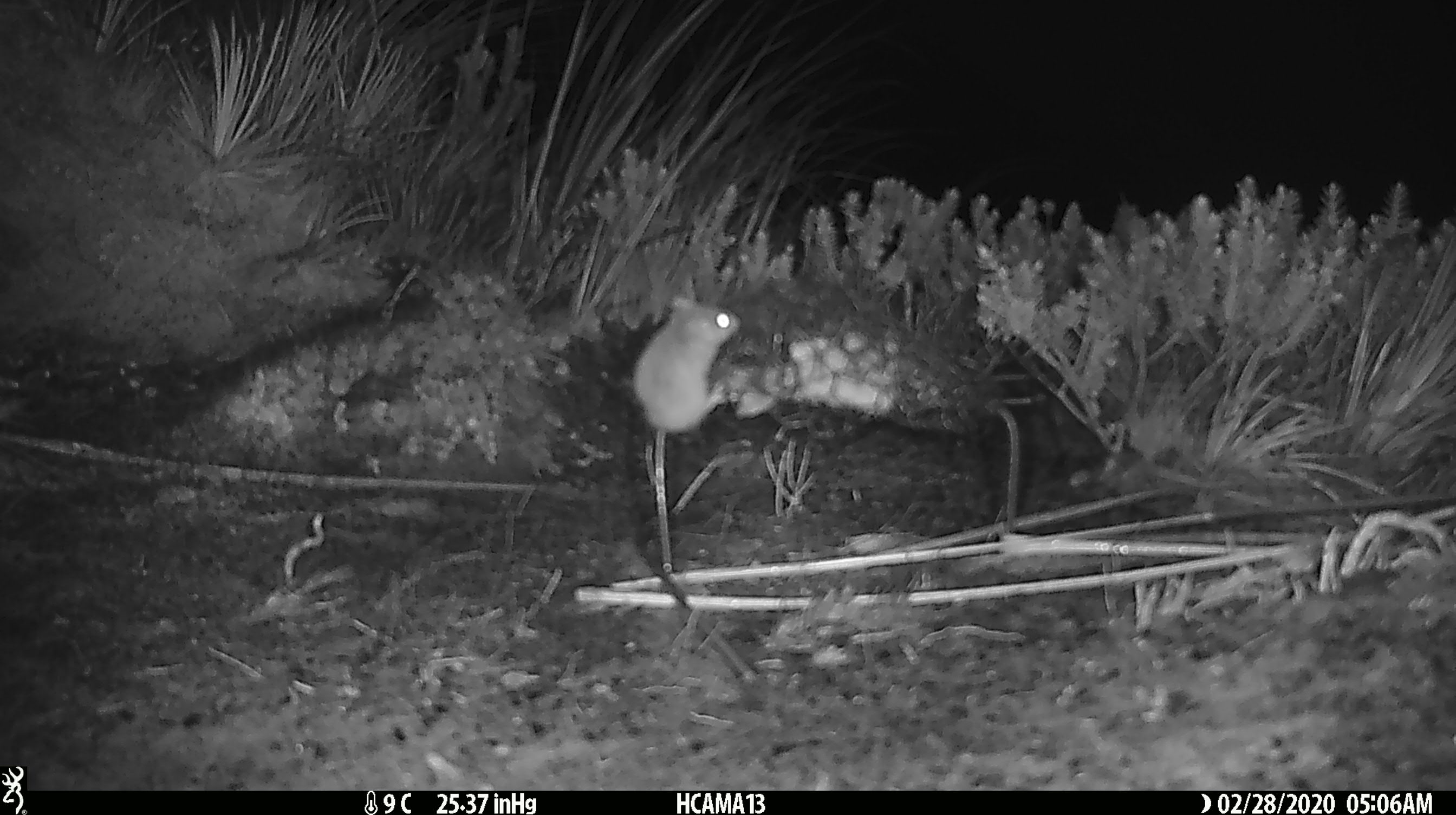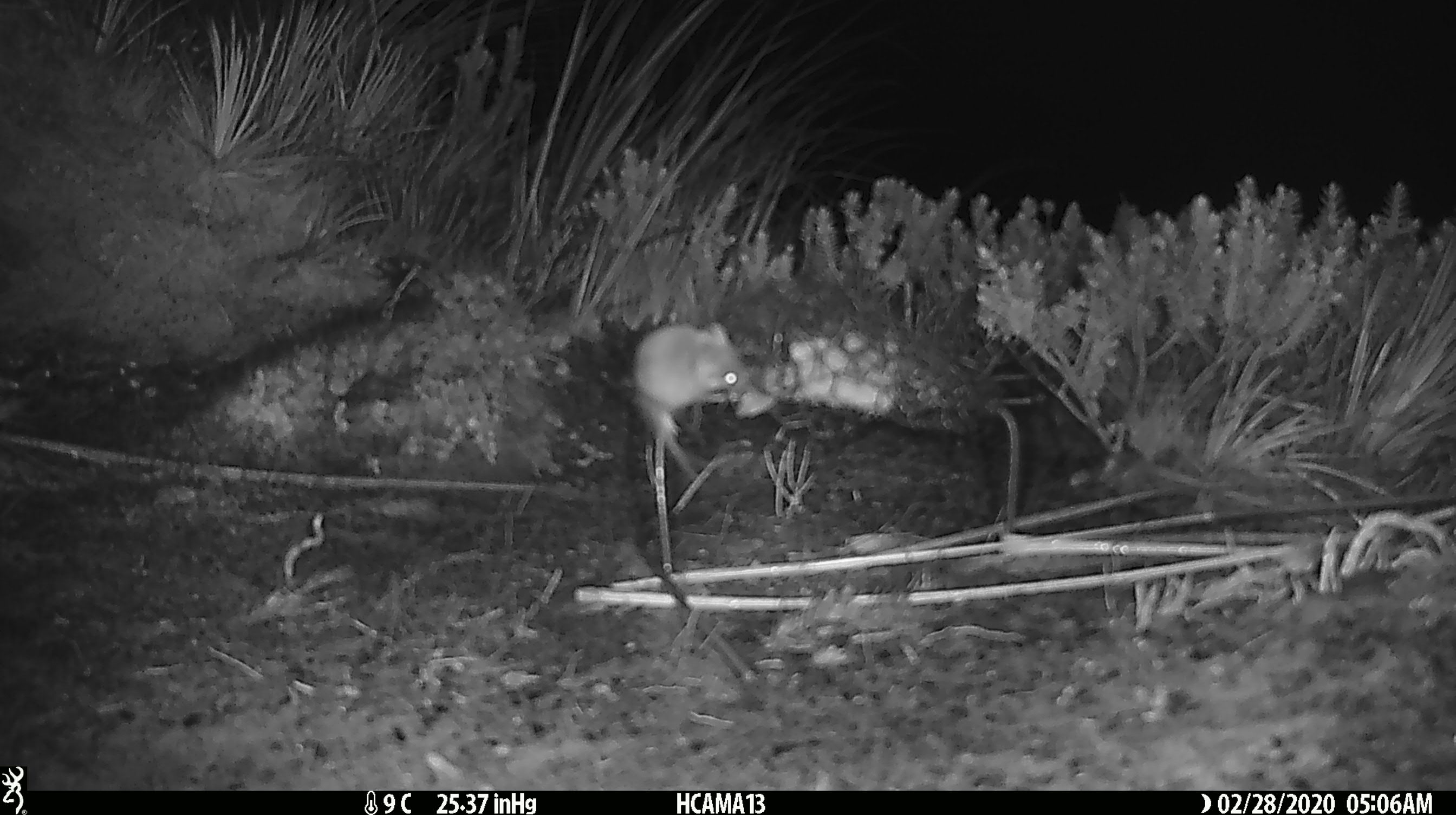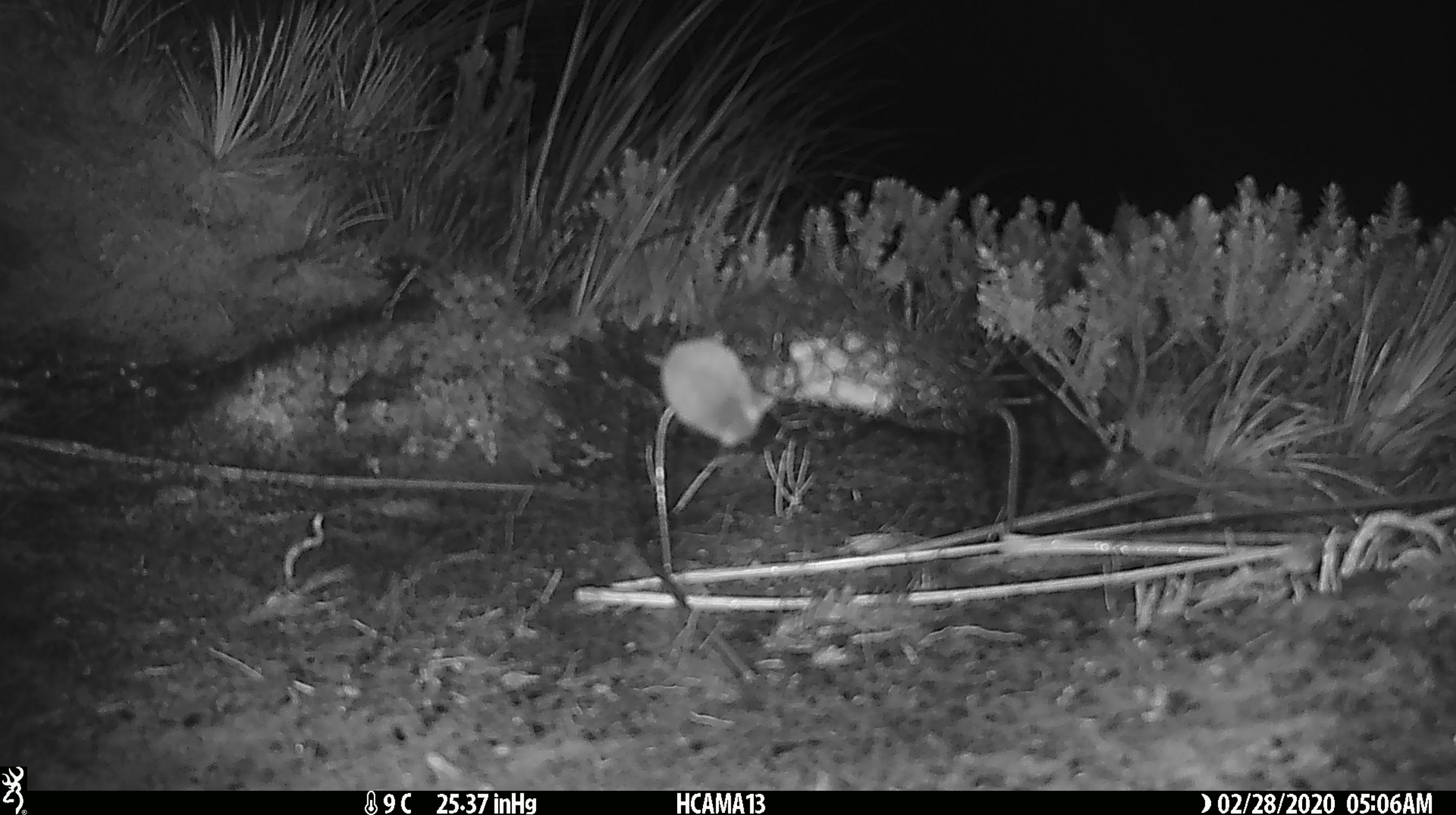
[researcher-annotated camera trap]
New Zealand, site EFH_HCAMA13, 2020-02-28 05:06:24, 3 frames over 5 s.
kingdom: Animalia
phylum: Chordata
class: Mammalia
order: Rodentia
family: Muridae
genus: Mus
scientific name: Mus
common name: mouse